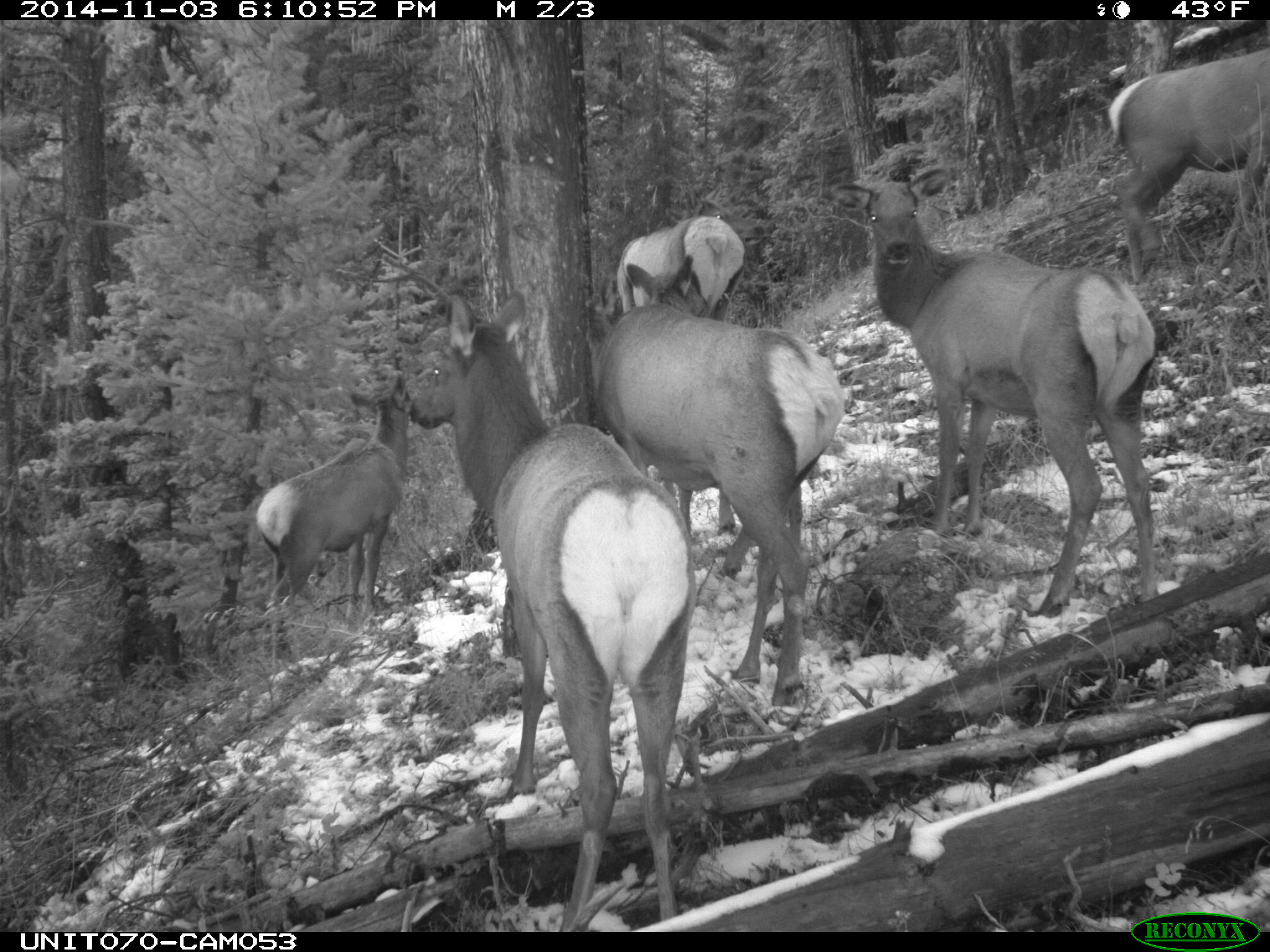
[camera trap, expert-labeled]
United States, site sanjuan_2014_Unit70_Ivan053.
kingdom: Animalia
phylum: Chordata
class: Mammalia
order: Artiodactyla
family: Cervidae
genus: Cervus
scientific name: Cervus elaphus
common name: red deer